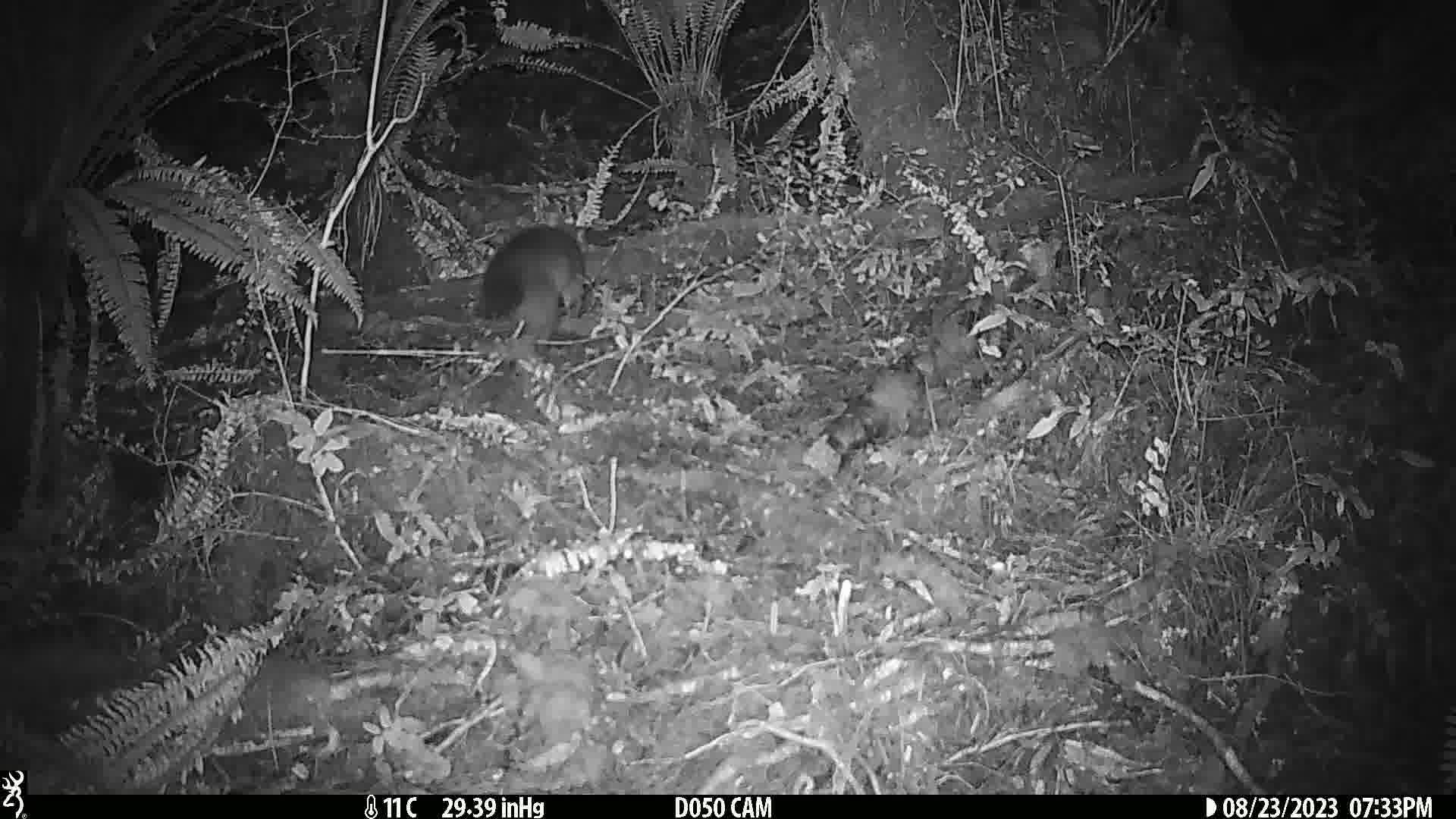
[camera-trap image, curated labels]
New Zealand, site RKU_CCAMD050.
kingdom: Animalia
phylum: Chordata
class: Mammalia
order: Diprotodontia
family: Phalangeridae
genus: Trichosurus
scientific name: Trichosurus vulpecula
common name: common brushtail possum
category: possum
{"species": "possum (common brushtail possum) (Trichosurus vulpecula)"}